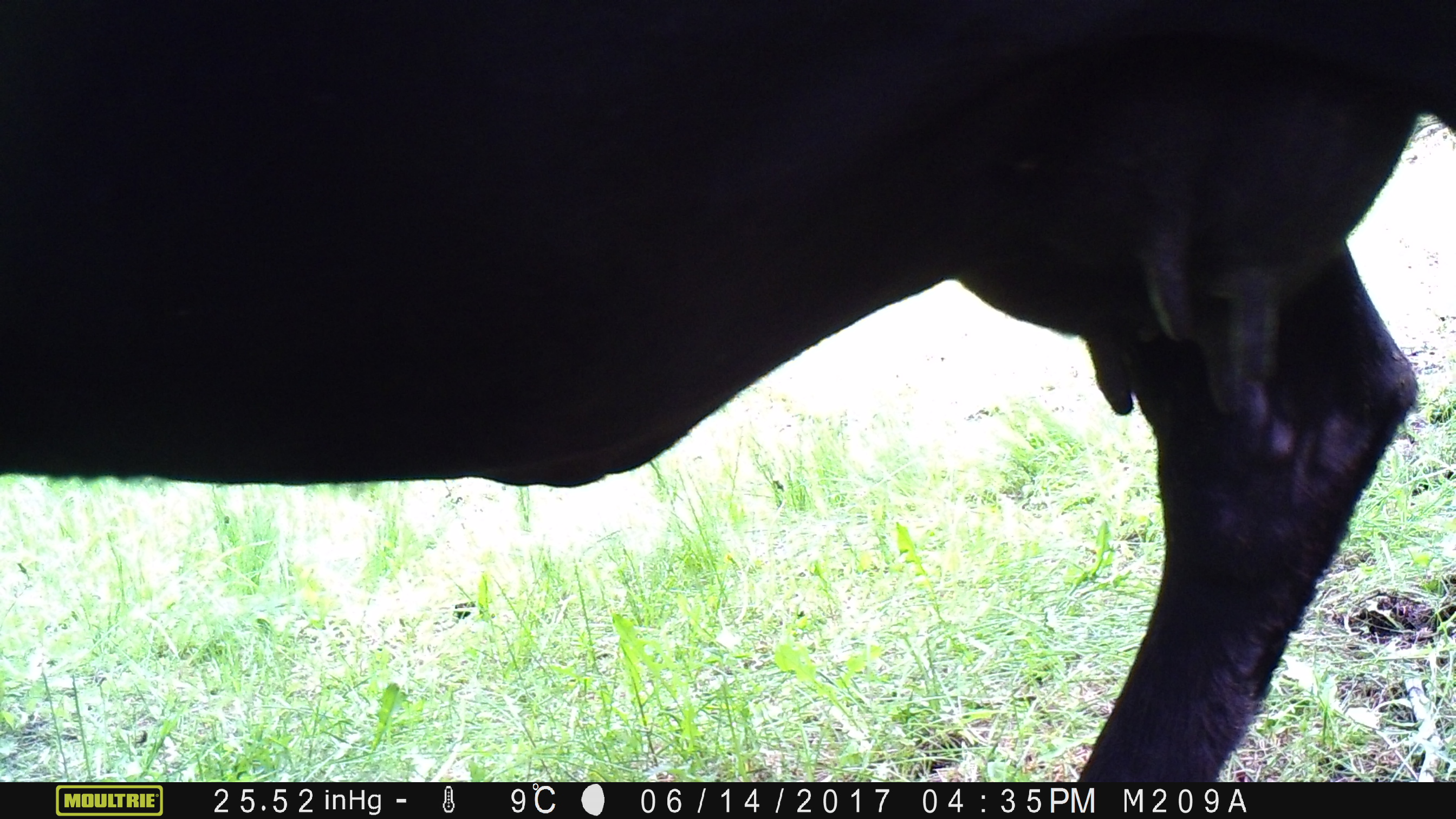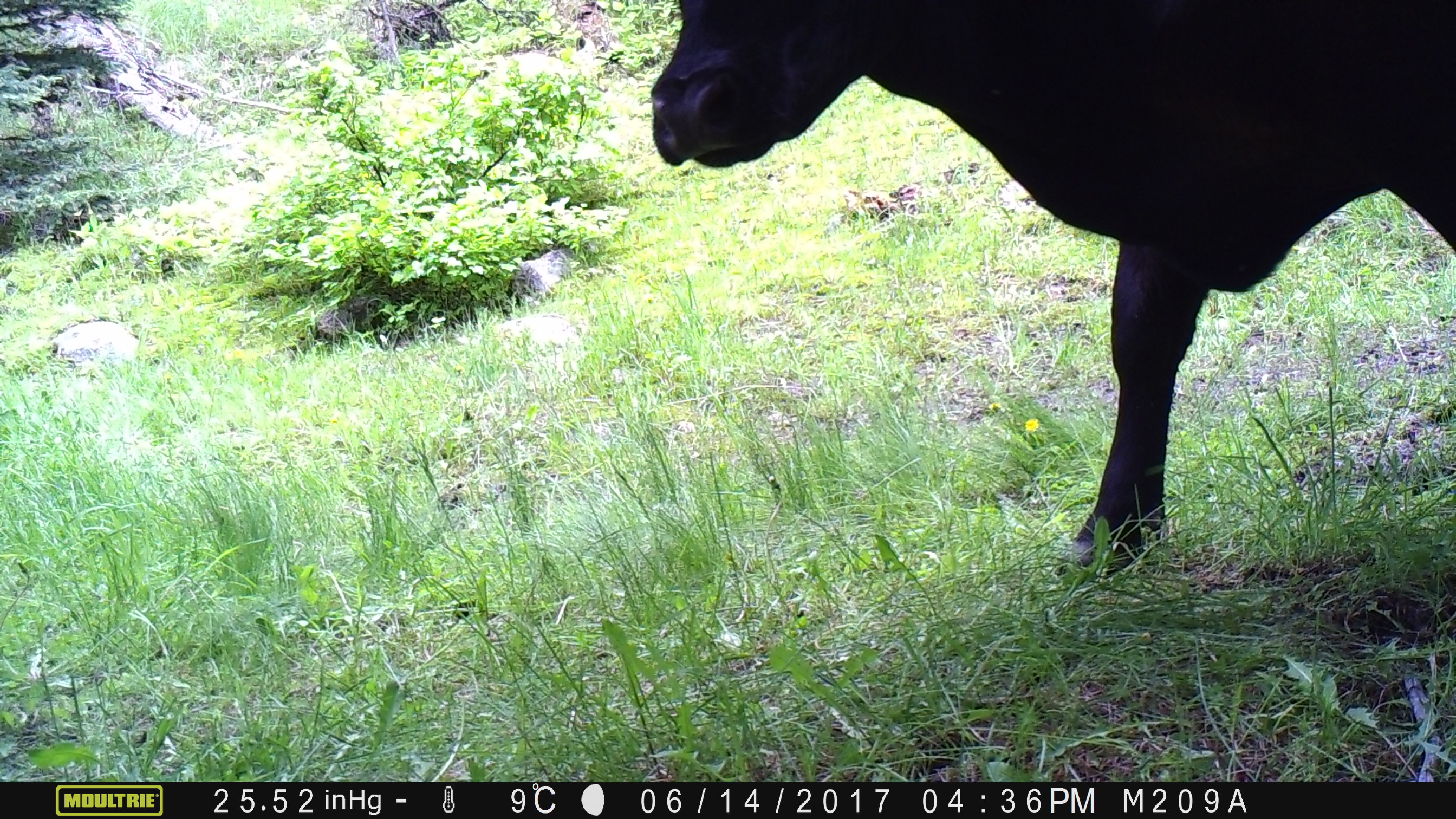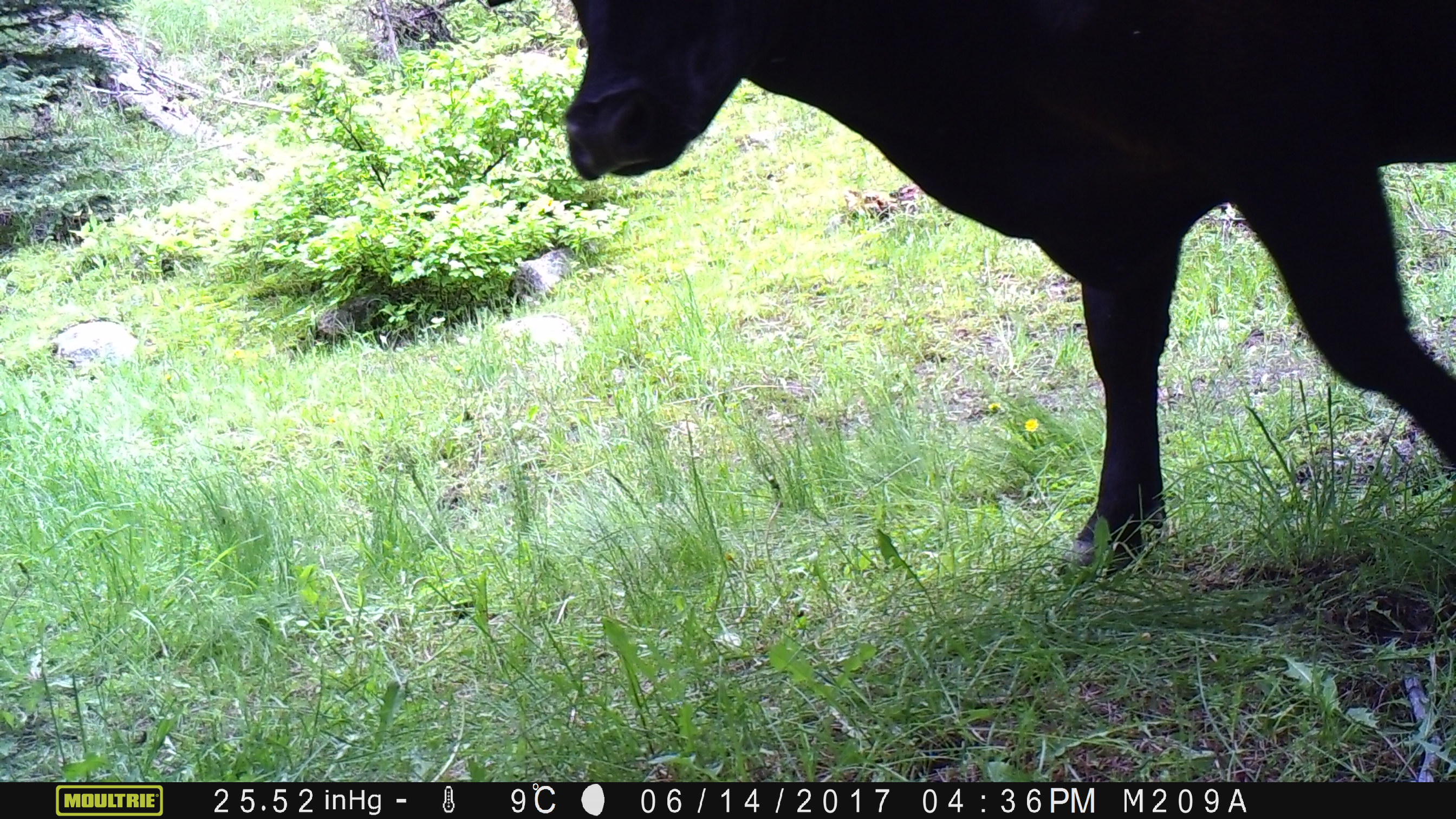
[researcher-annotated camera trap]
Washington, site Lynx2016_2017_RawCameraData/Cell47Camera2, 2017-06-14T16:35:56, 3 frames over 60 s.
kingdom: Animalia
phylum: Chordata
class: Mammalia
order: Artiodactyla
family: Bovidae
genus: Bos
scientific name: Bos taurus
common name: domestic cattle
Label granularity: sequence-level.